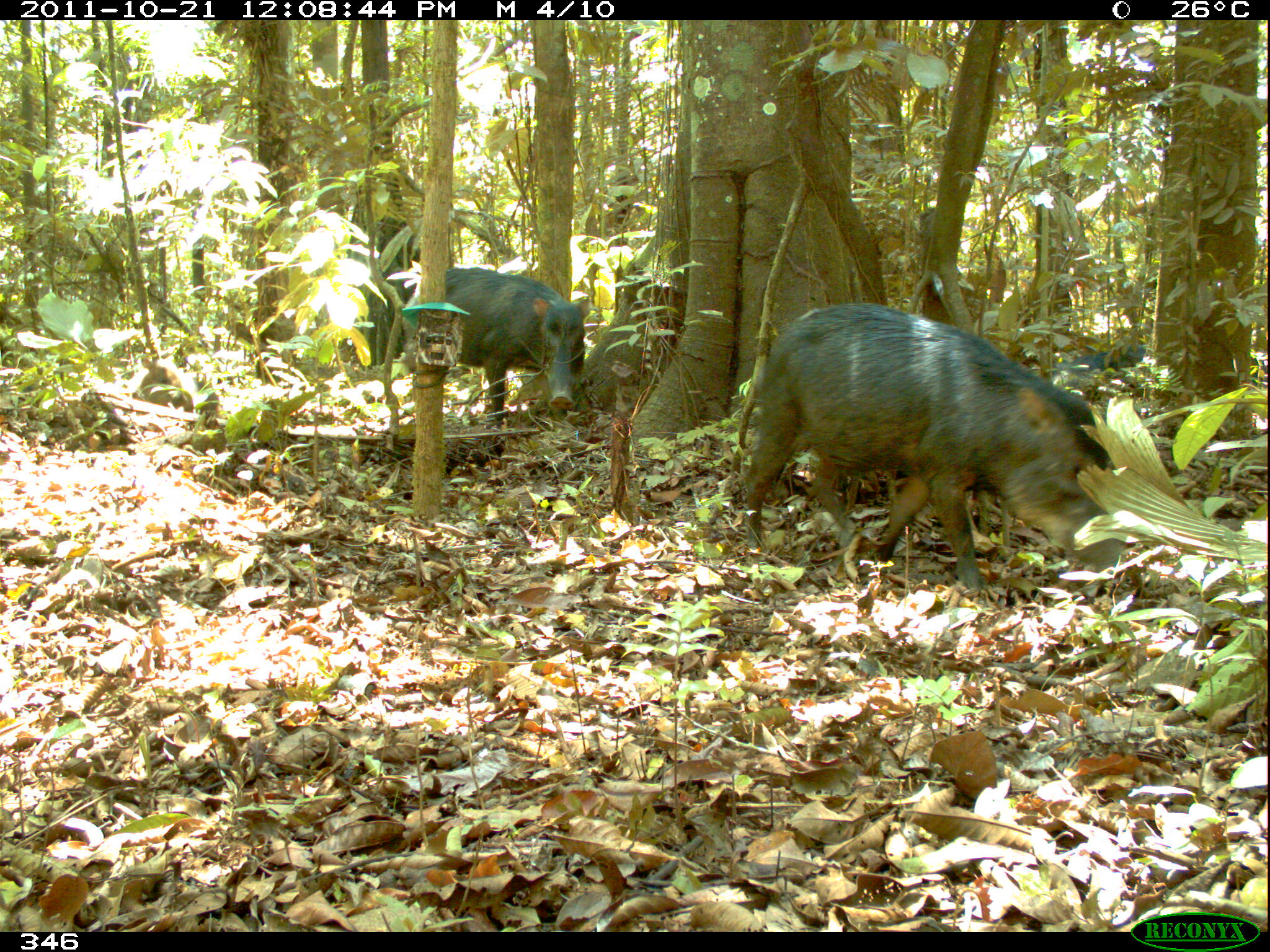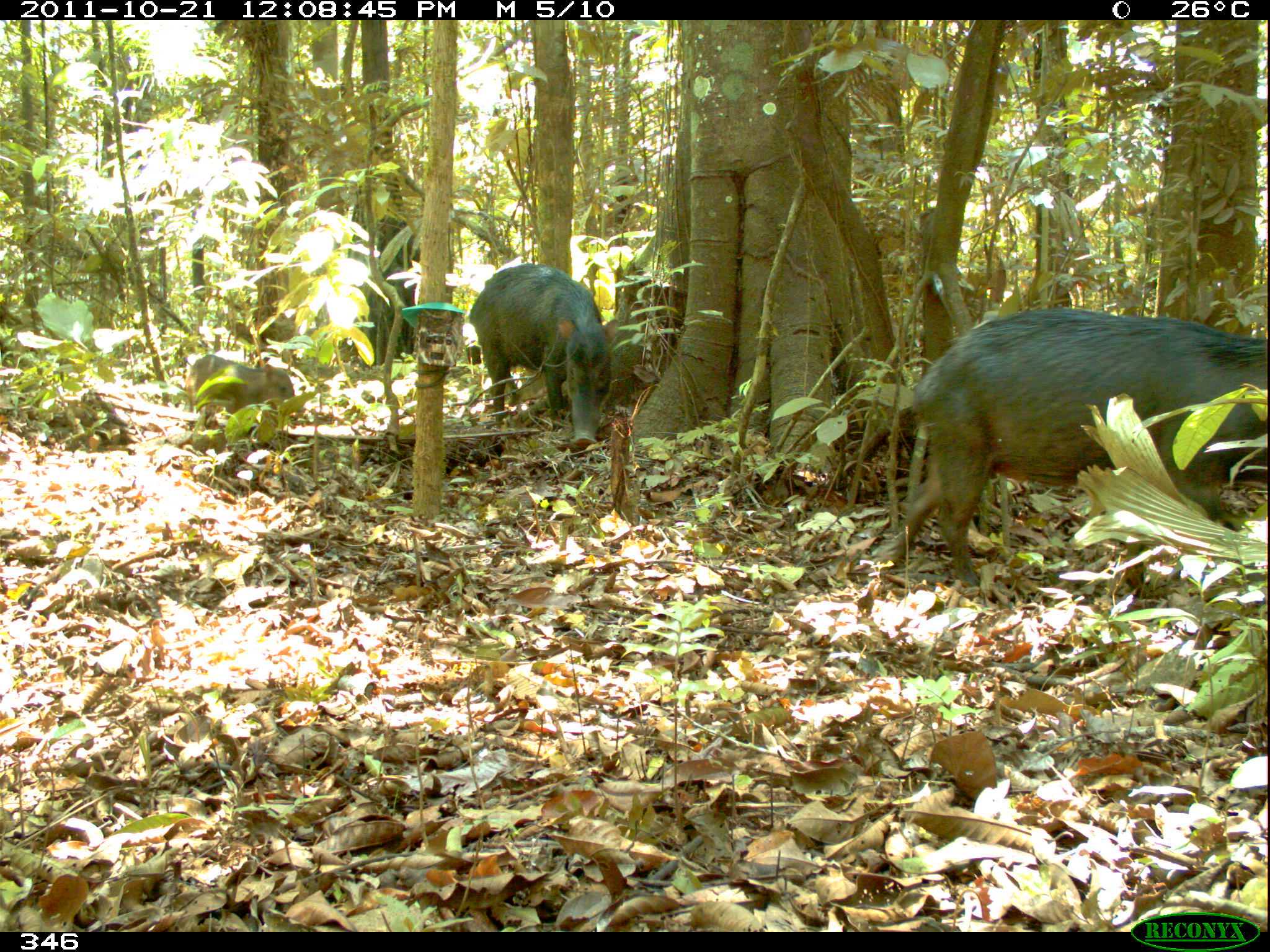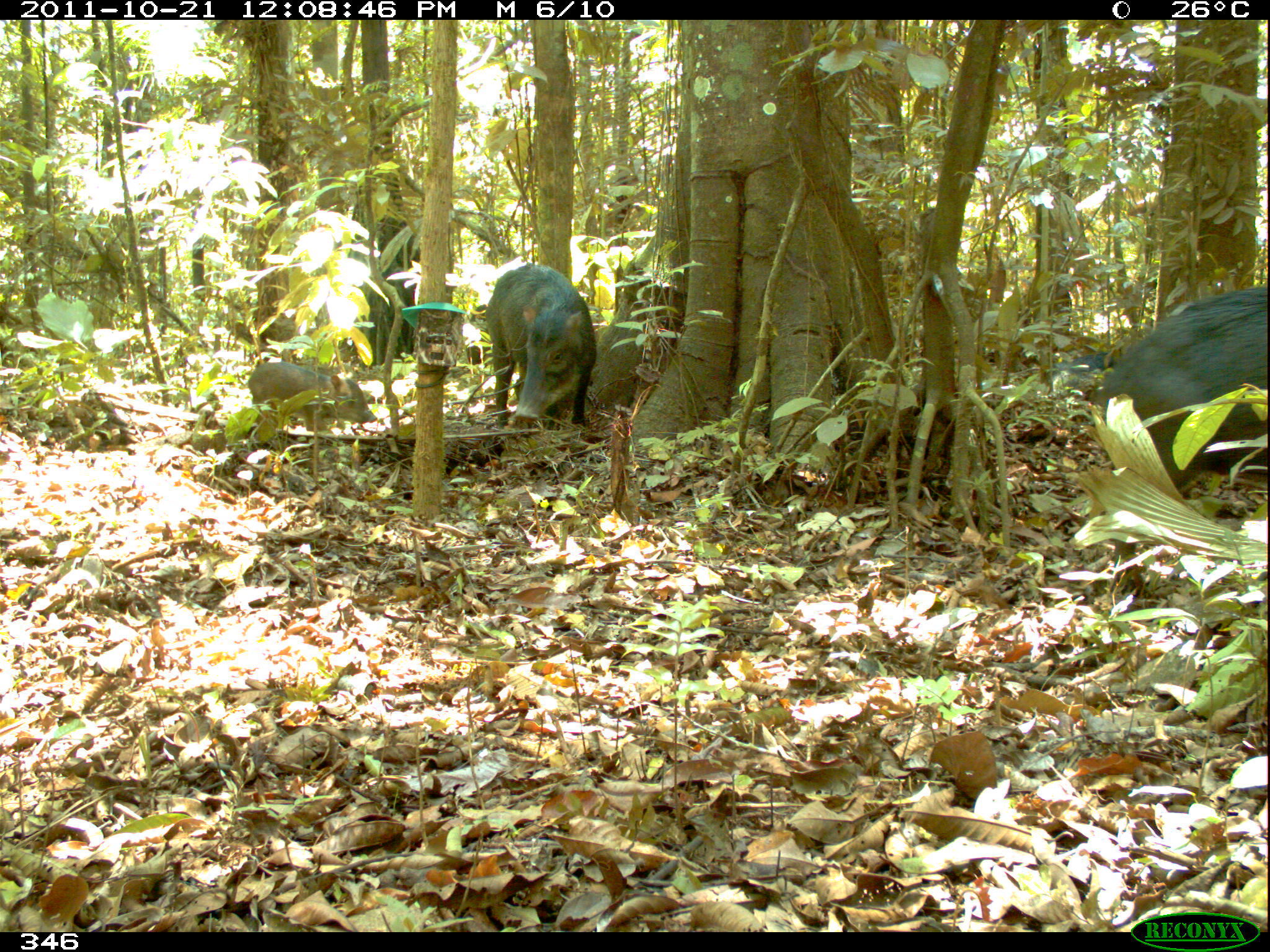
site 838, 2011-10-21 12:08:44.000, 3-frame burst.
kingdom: Animalia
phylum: Chordata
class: Mammalia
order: Artiodactyla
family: Tayassuidae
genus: Tayassu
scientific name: Tayassu pecari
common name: white-lipped peccary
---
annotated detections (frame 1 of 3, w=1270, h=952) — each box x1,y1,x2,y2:
tayassu pecari: 741,300,1127,599; 400,265,591,430; 1050,342,1148,396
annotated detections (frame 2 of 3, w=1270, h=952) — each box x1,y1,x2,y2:
tayassu pecari: 865,302,1264,591; 464,258,622,446